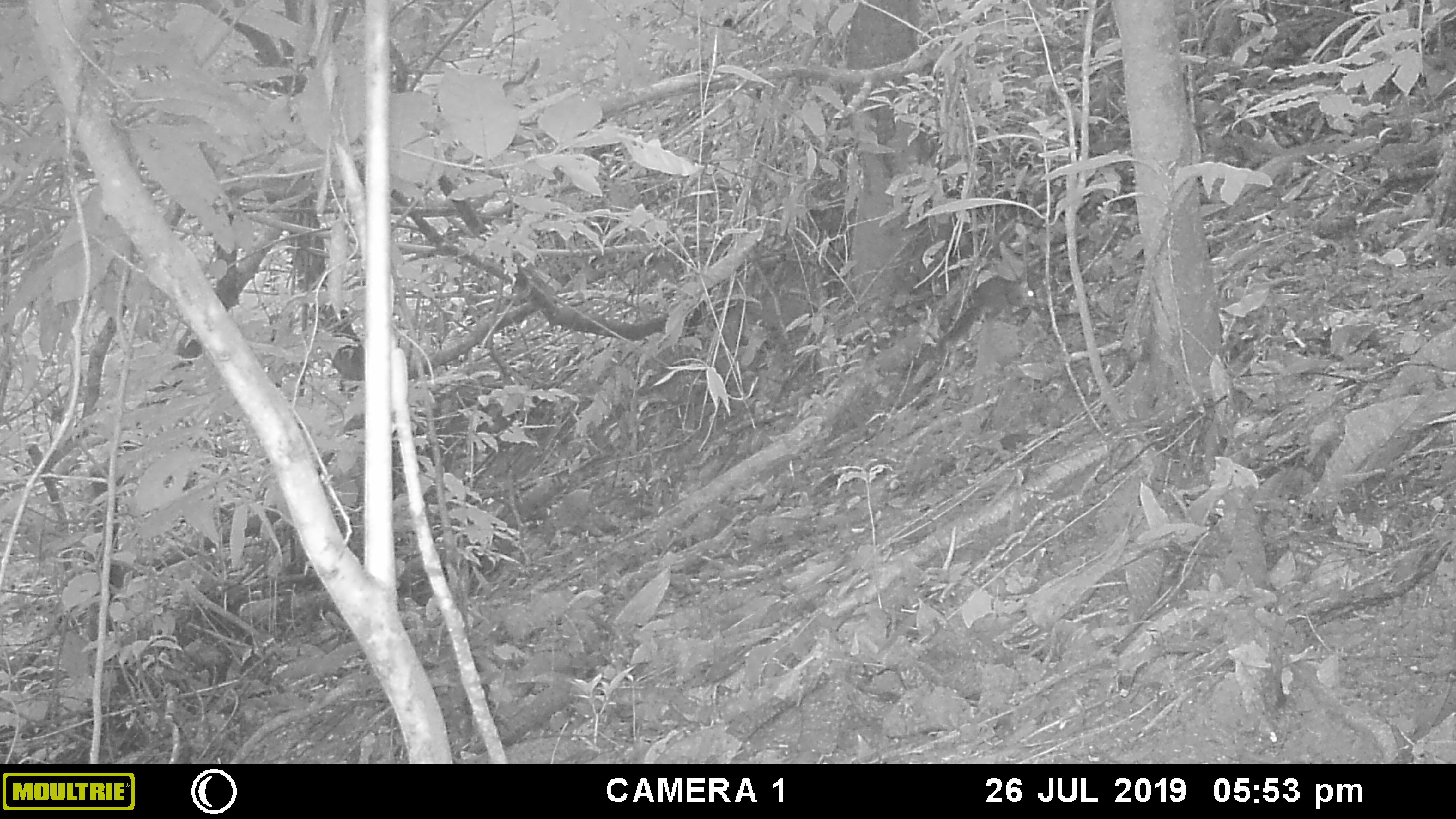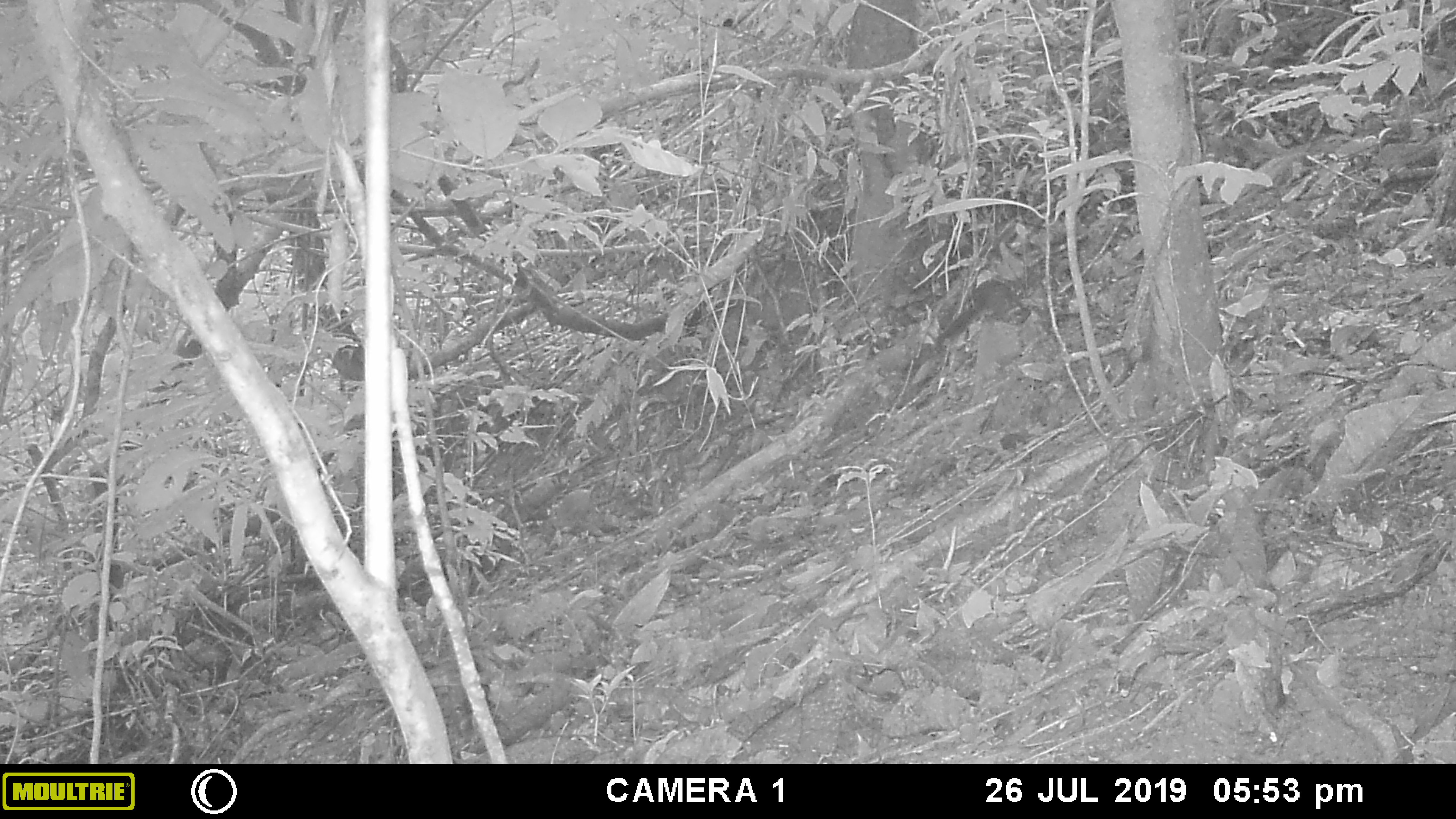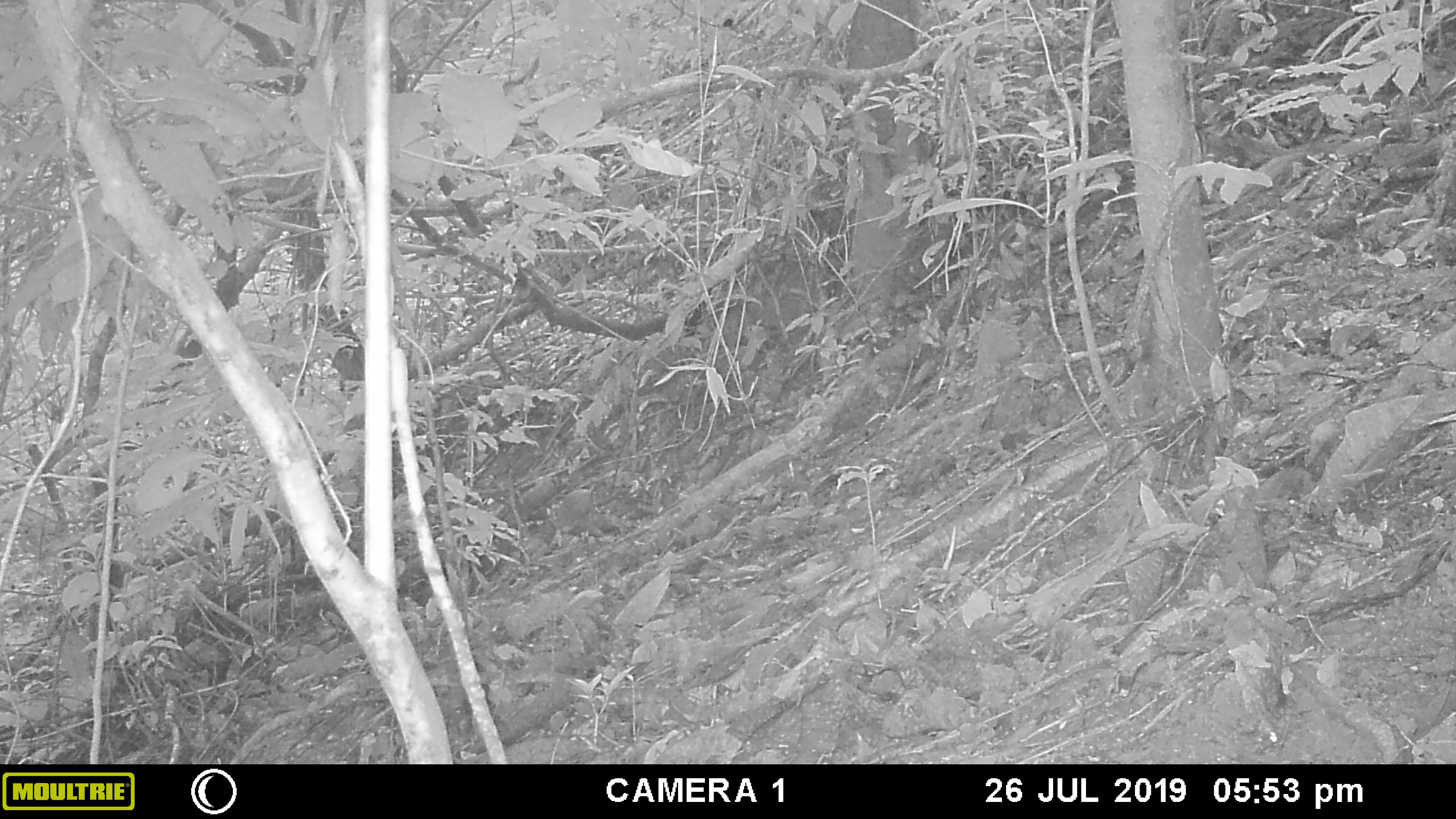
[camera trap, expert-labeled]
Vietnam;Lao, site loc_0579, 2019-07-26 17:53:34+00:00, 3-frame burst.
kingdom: Animalia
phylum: Chordata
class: Mammalia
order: Rodentia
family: Sciuridae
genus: Dremomys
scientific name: Dremomys rufigenis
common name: red-cheeked squirrel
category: red cheeked squirrel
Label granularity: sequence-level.